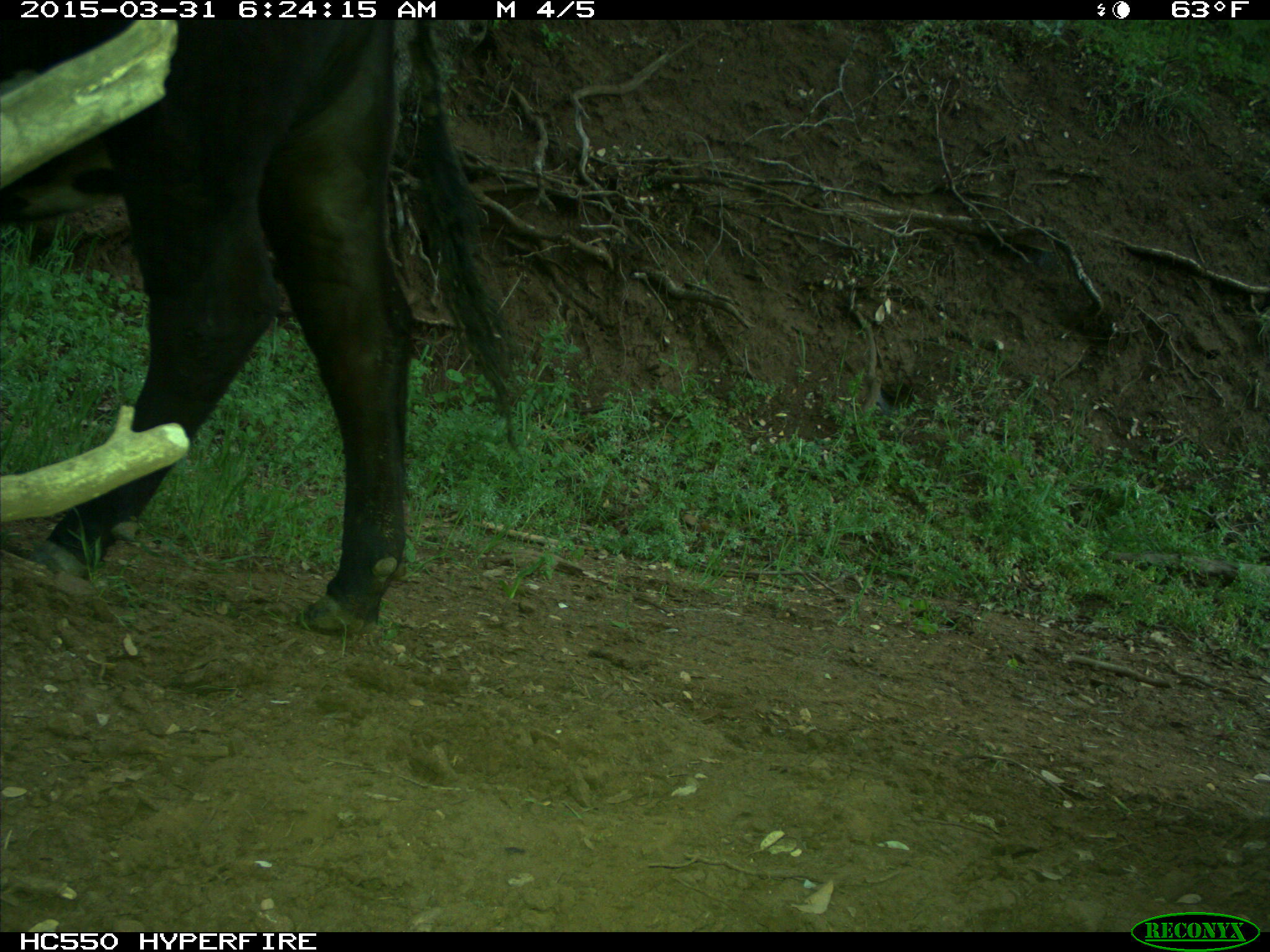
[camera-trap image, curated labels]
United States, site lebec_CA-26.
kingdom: Animalia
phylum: Chordata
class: Mammalia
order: Artiodactyla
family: Bovidae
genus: Bos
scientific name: Bos taurus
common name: domestic cow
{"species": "Bos taurus (domestic cow)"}